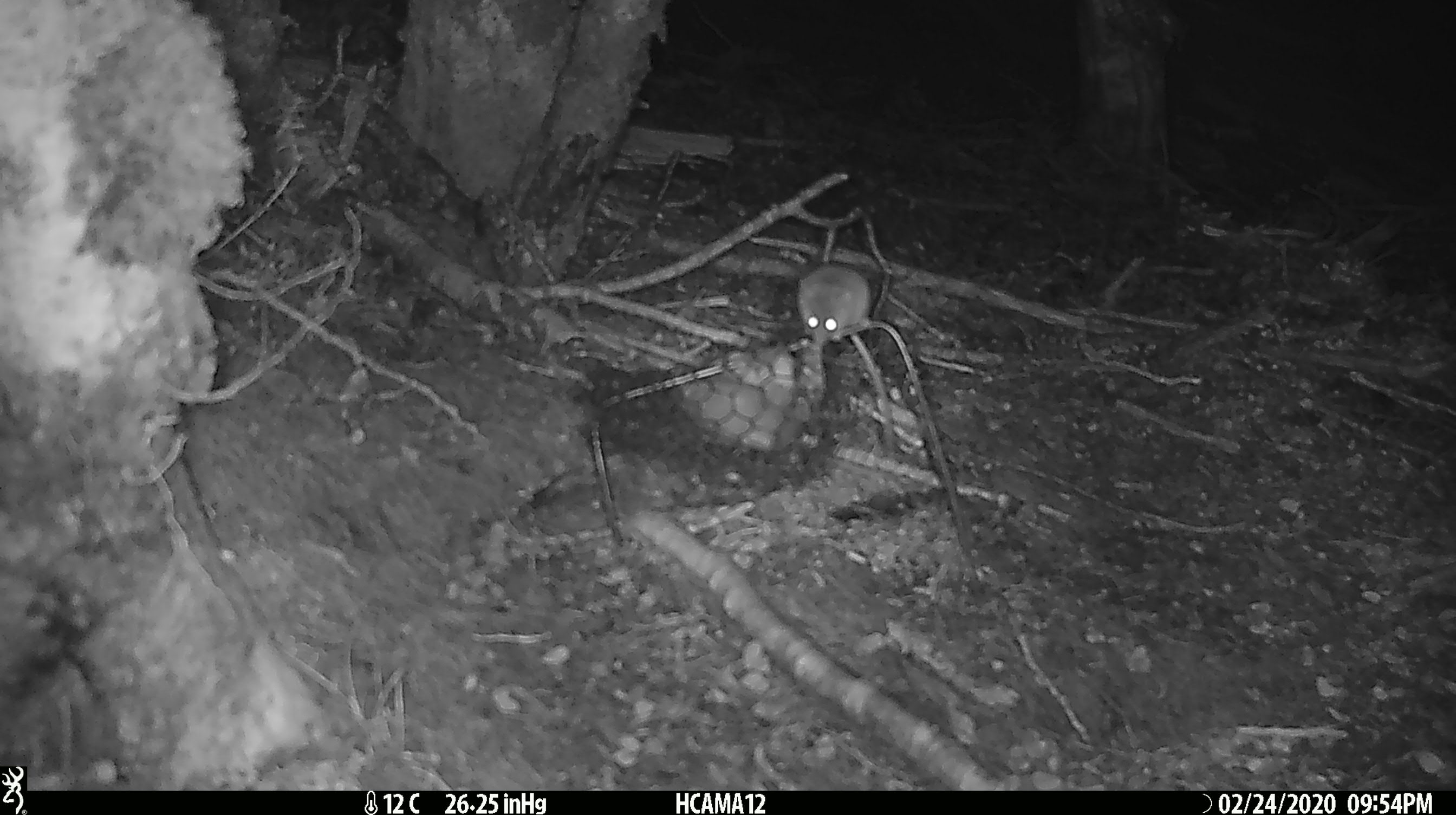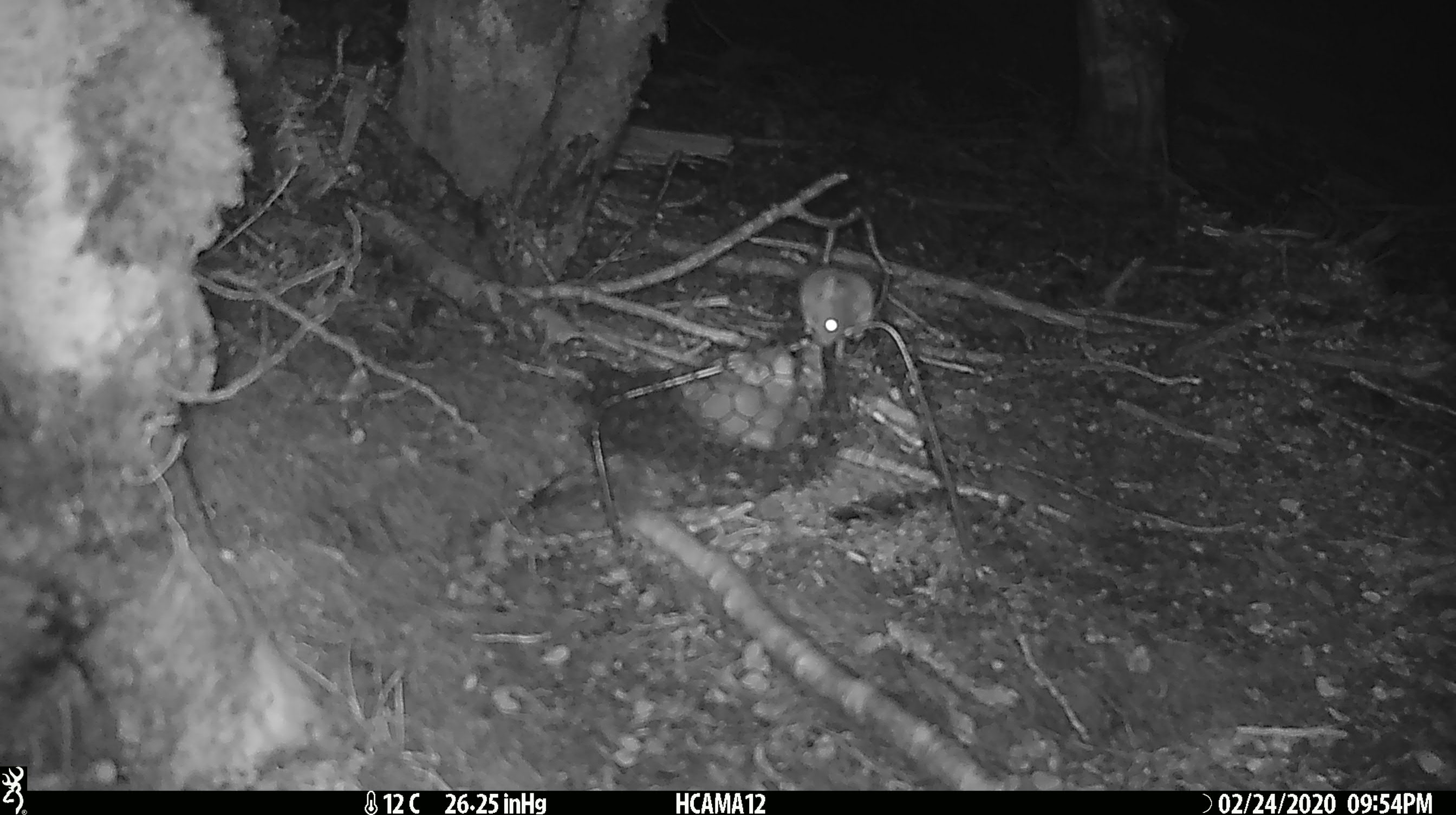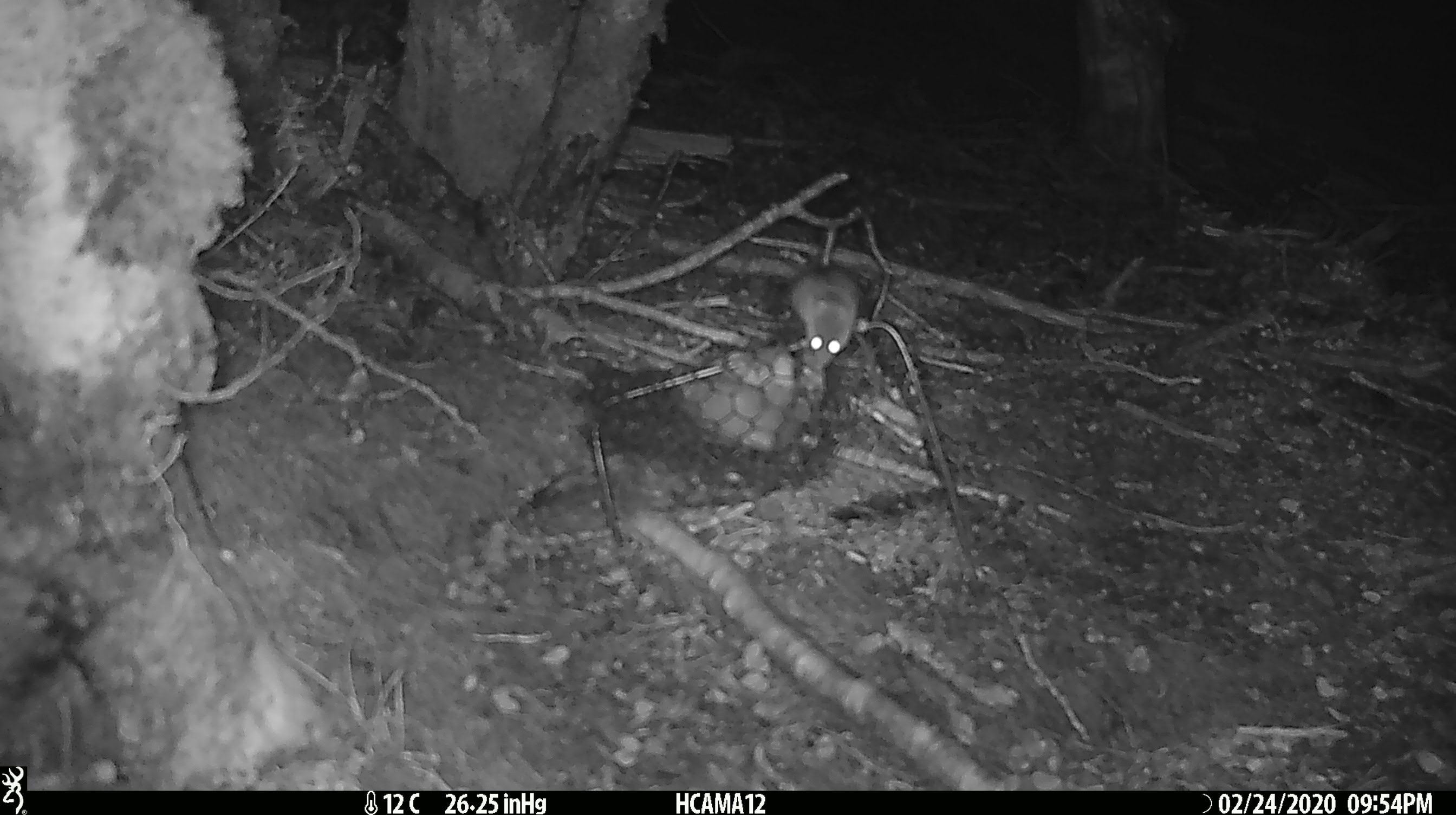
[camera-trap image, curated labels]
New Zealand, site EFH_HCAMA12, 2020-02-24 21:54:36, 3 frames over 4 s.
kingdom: Animalia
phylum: Chordata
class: Mammalia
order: Rodentia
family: Muridae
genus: Mus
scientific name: Mus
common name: mouse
Mouse (Mus).